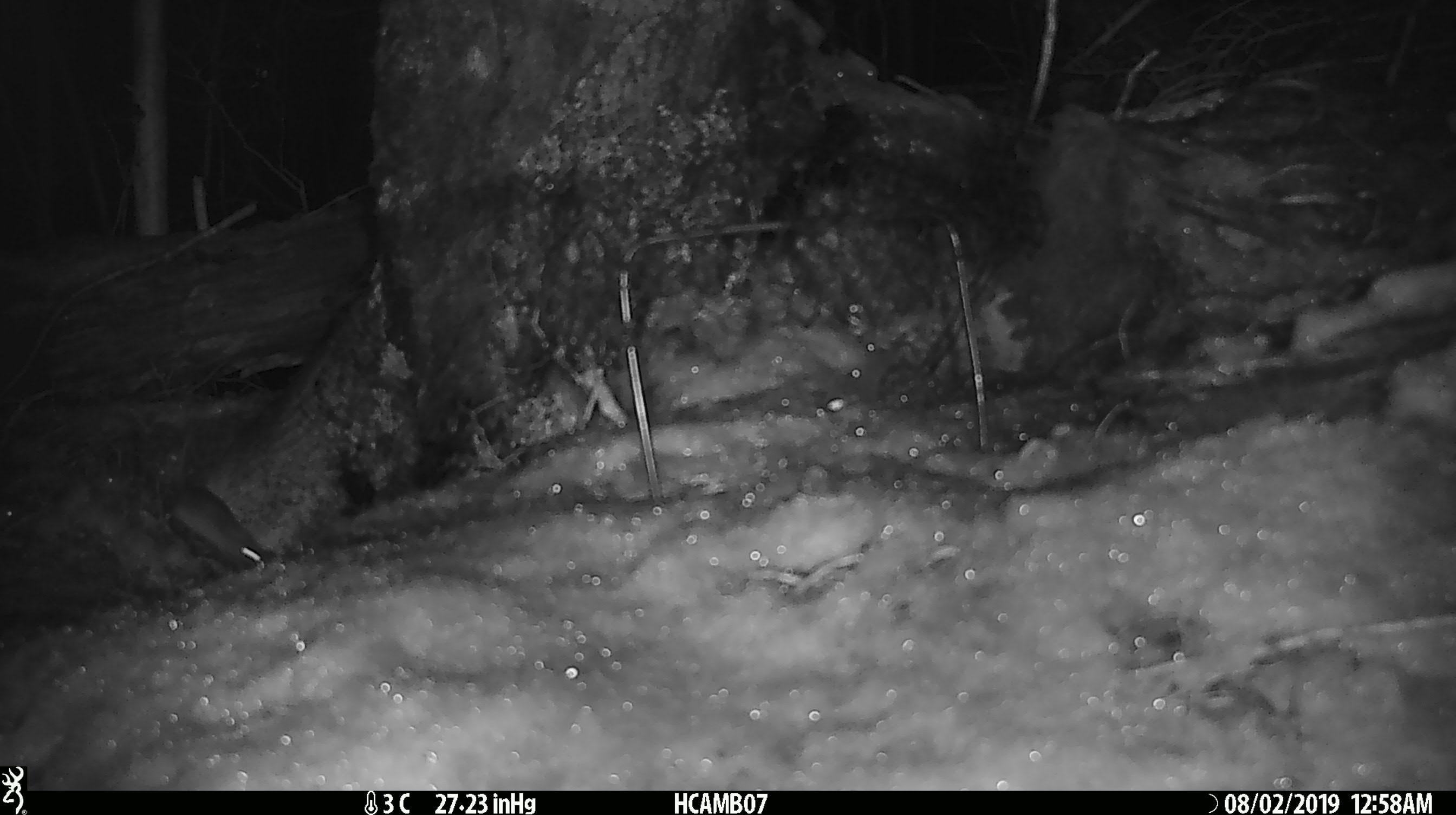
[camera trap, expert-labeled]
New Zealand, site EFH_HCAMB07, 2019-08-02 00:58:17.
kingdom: Animalia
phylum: Chordata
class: Mammalia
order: Rodentia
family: Muridae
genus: Mus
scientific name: Mus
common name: mouse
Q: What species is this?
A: Mouse (Mus).